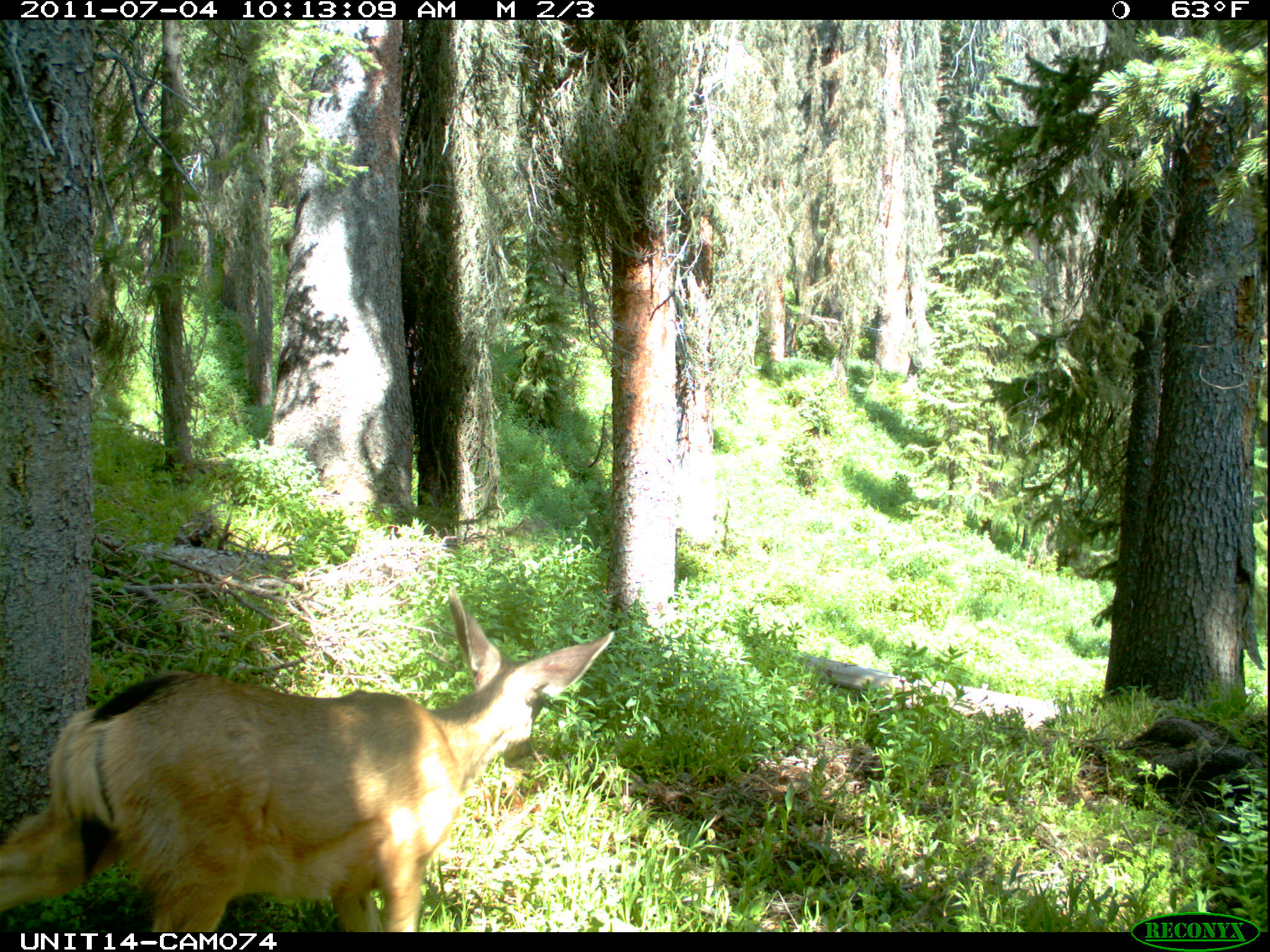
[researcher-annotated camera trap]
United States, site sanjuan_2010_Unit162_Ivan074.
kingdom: Animalia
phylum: Chordata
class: Mammalia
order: Artiodactyla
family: Cervidae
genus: Odocoileus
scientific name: Odocoileus hemionus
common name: mule deer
Odocoileus hemionus (mule deer).